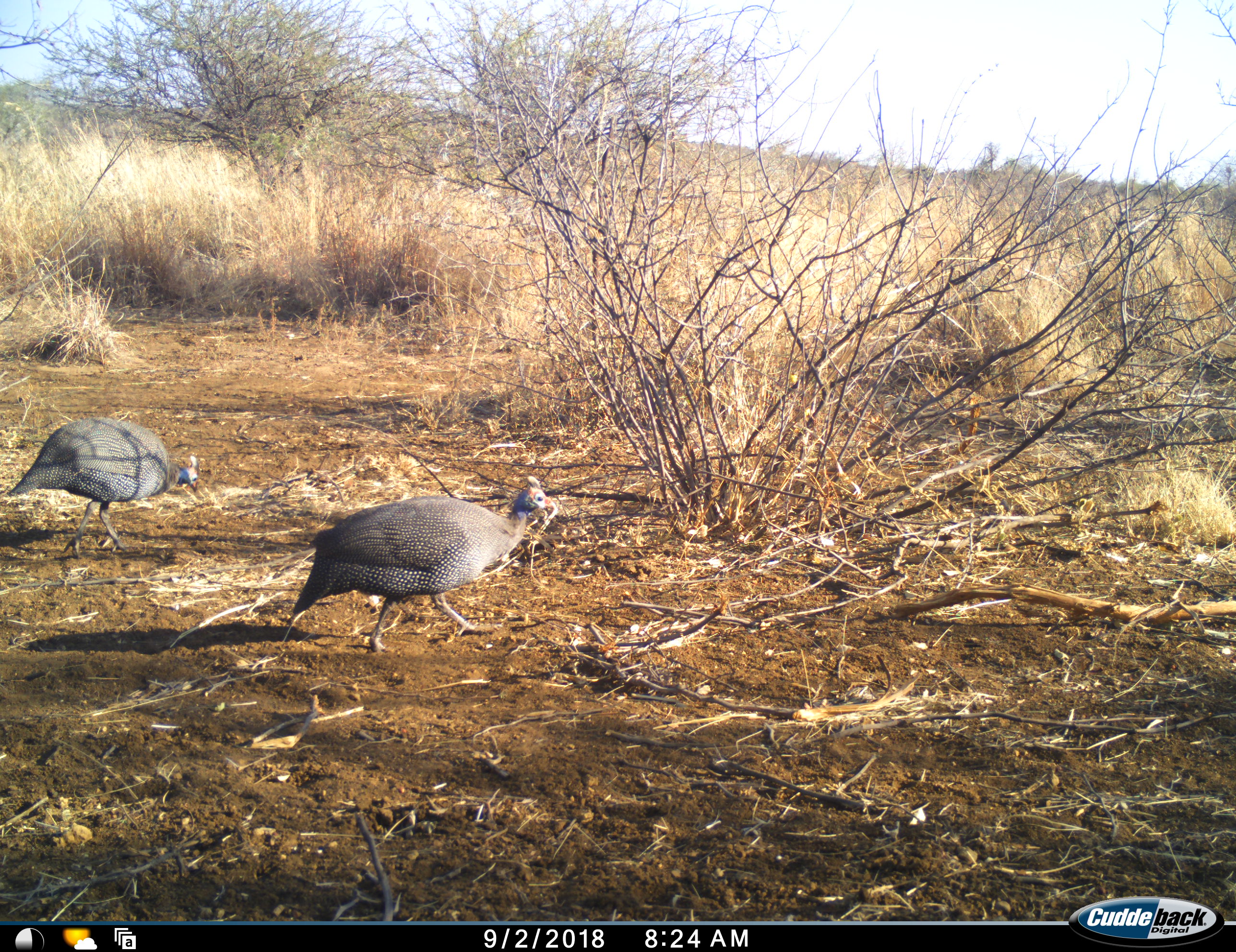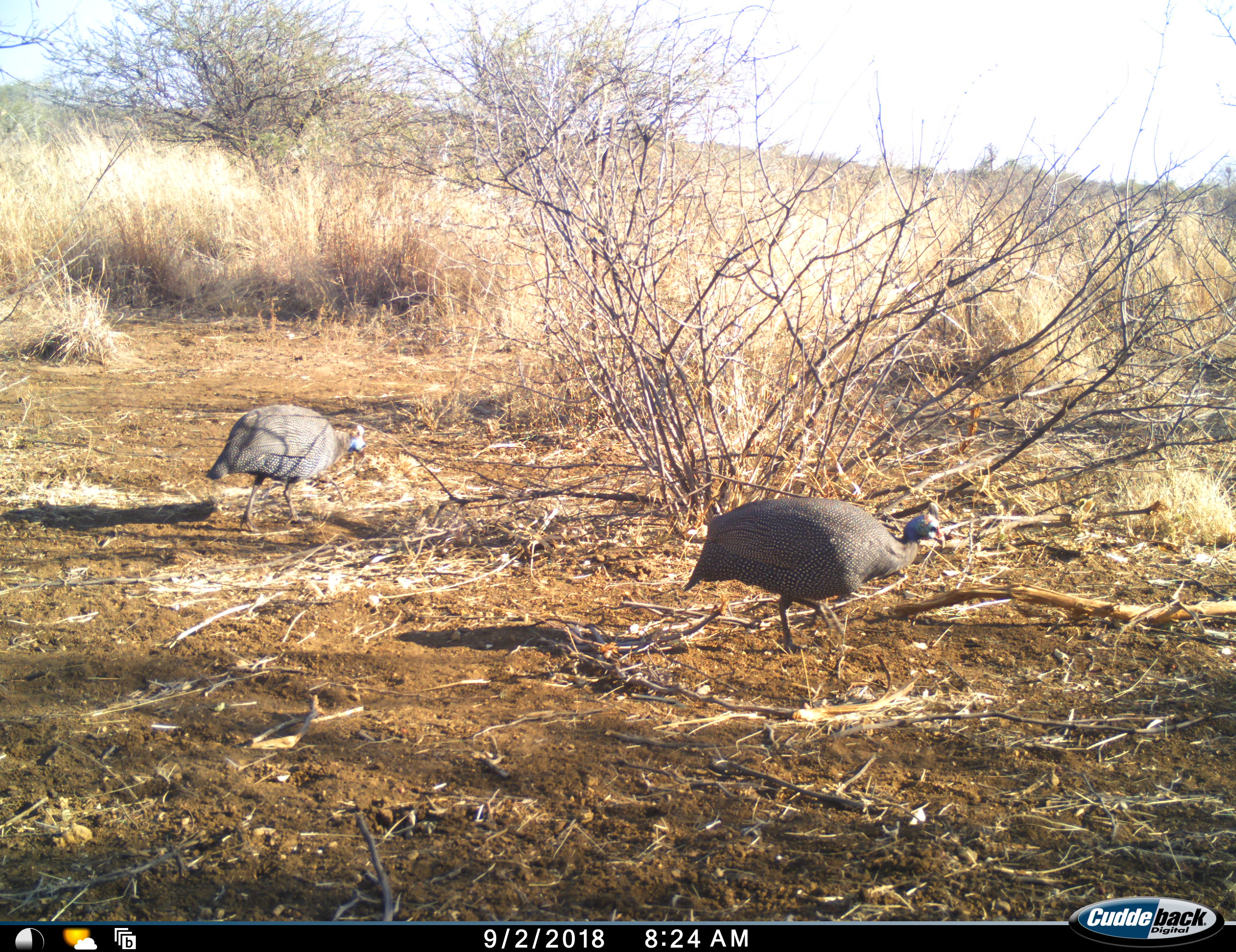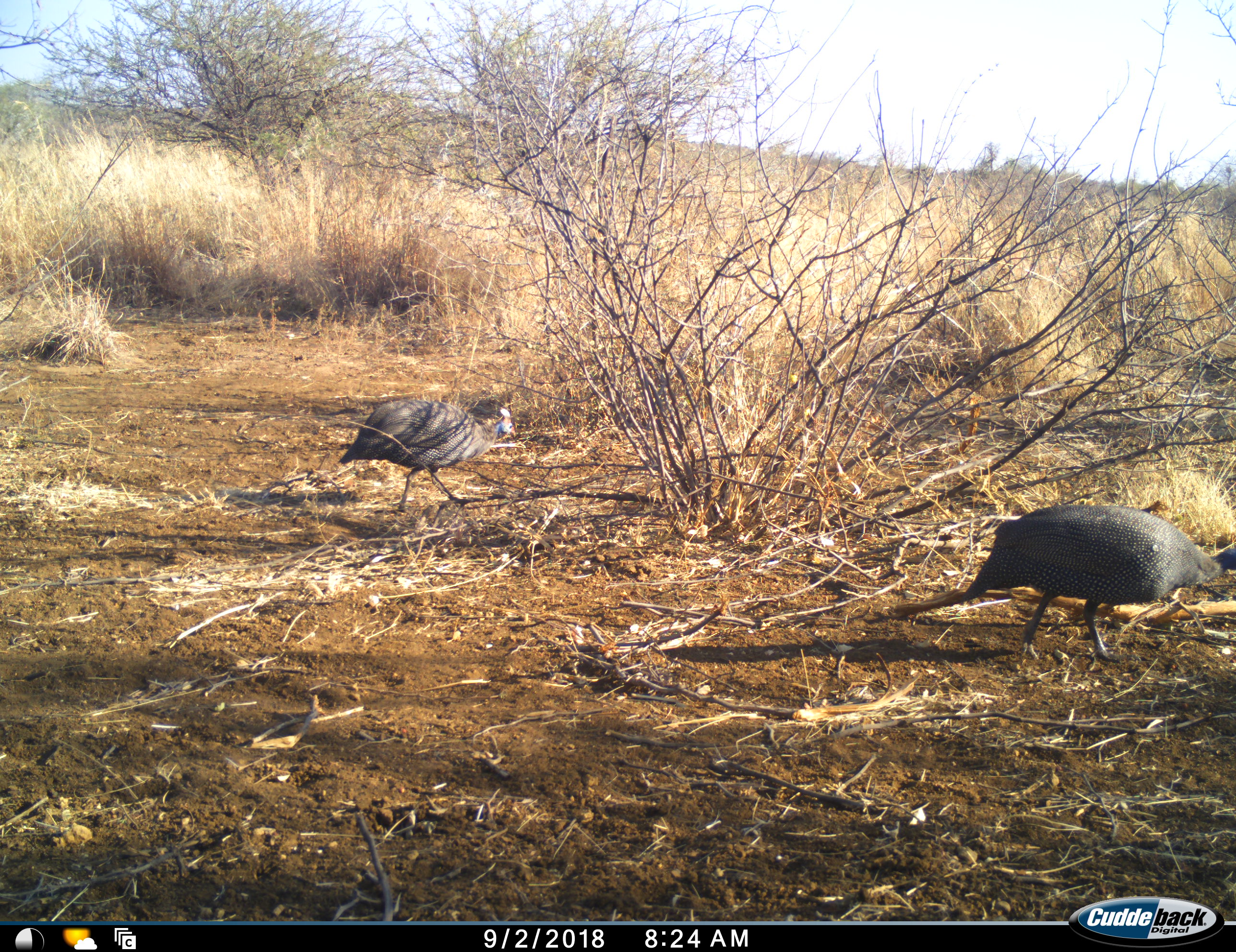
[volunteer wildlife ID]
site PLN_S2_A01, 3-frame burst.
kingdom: Animalia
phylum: Chordata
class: Aves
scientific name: Aves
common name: bird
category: birdother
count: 2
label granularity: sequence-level